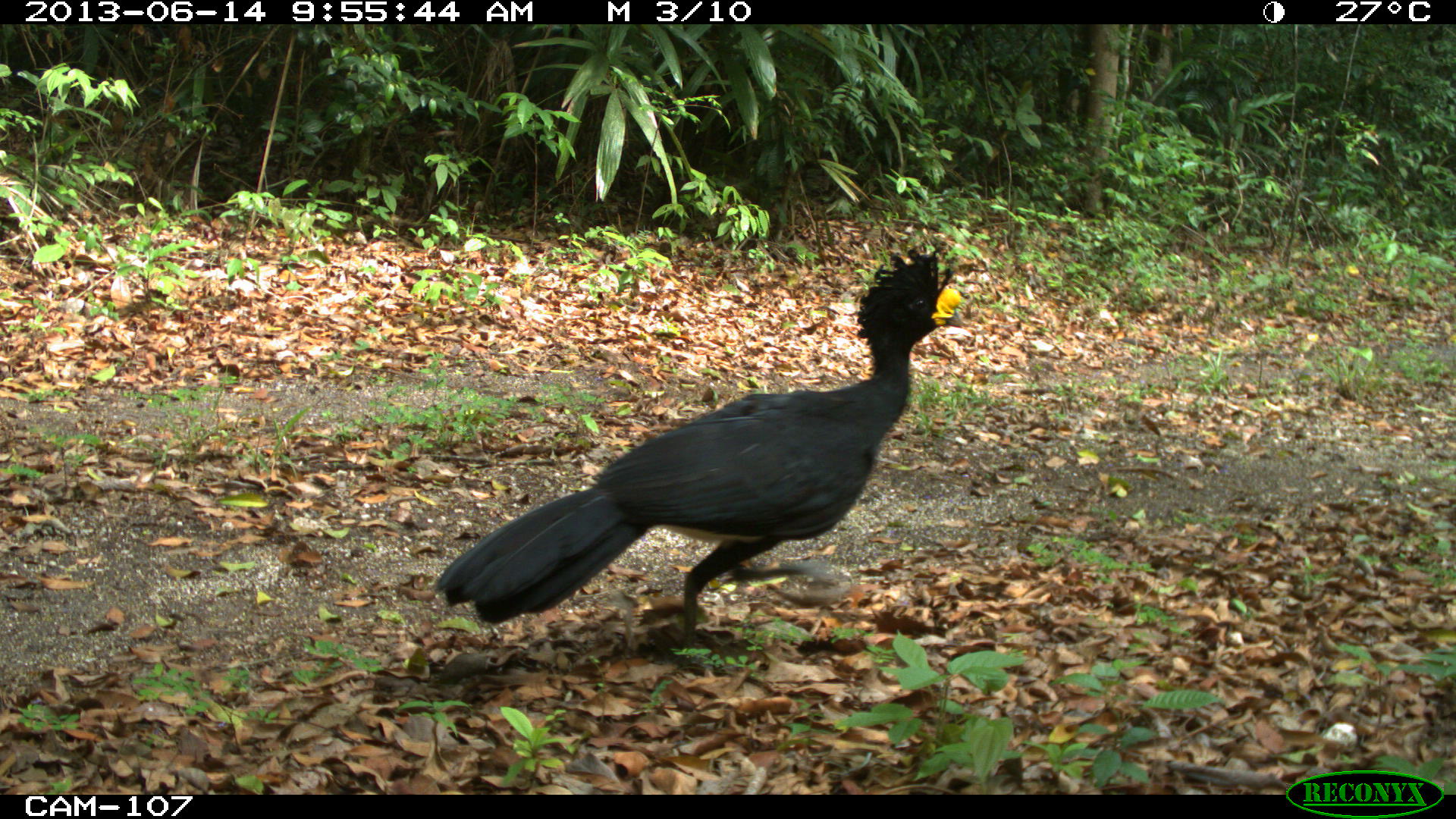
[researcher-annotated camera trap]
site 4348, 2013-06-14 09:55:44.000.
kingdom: Animalia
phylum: Chordata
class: Aves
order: Galliformes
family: Cracidae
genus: Crax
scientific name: Crax rubra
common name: great curassow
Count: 1.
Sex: male.